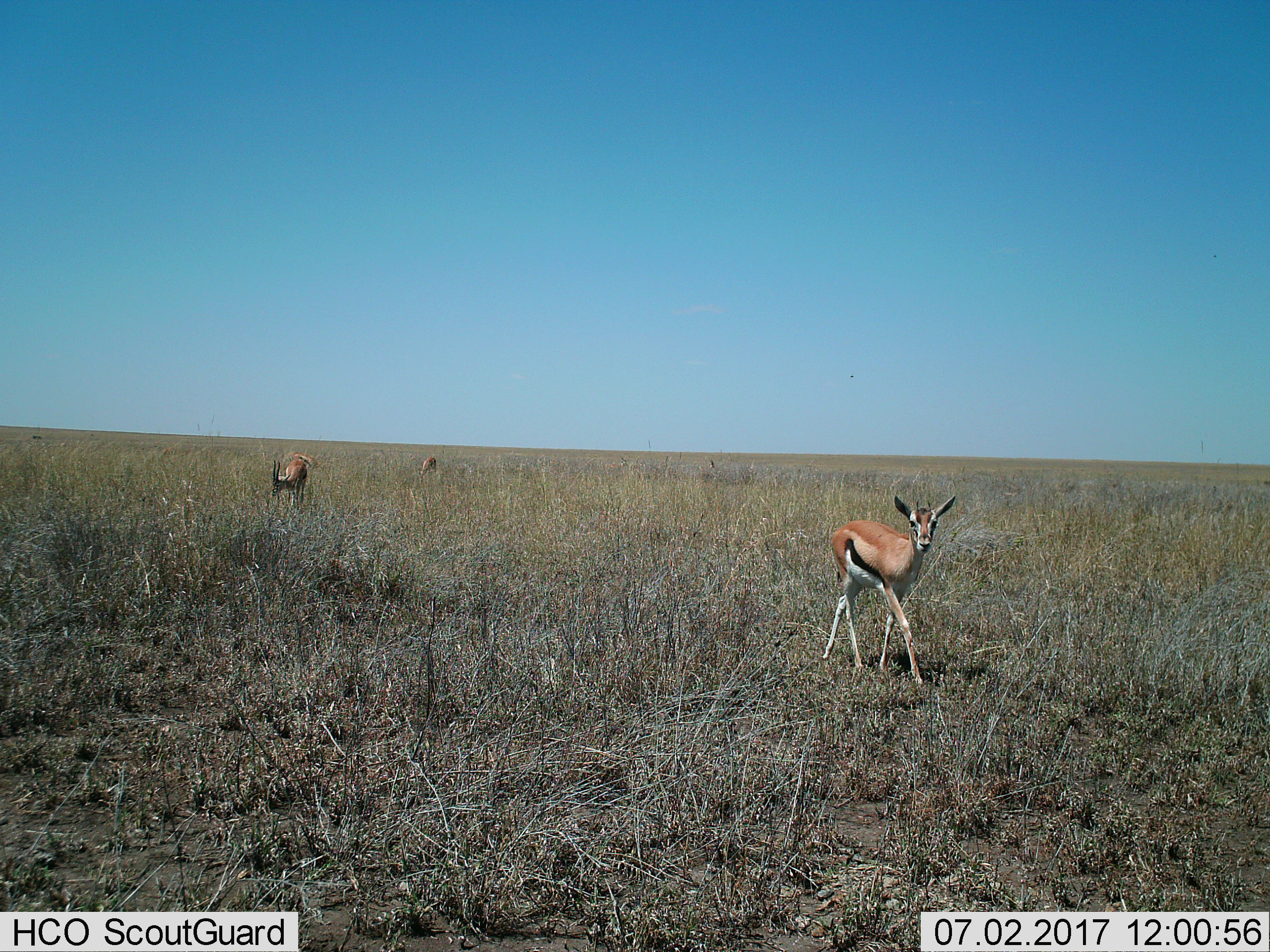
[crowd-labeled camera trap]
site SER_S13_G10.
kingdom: Animalia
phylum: Chordata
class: Mammalia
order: Artiodactyla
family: Bovidae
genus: Eudorcas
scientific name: Eudorcas thomsonii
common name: thomson's gazelle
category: gazellethomsons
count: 3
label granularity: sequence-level